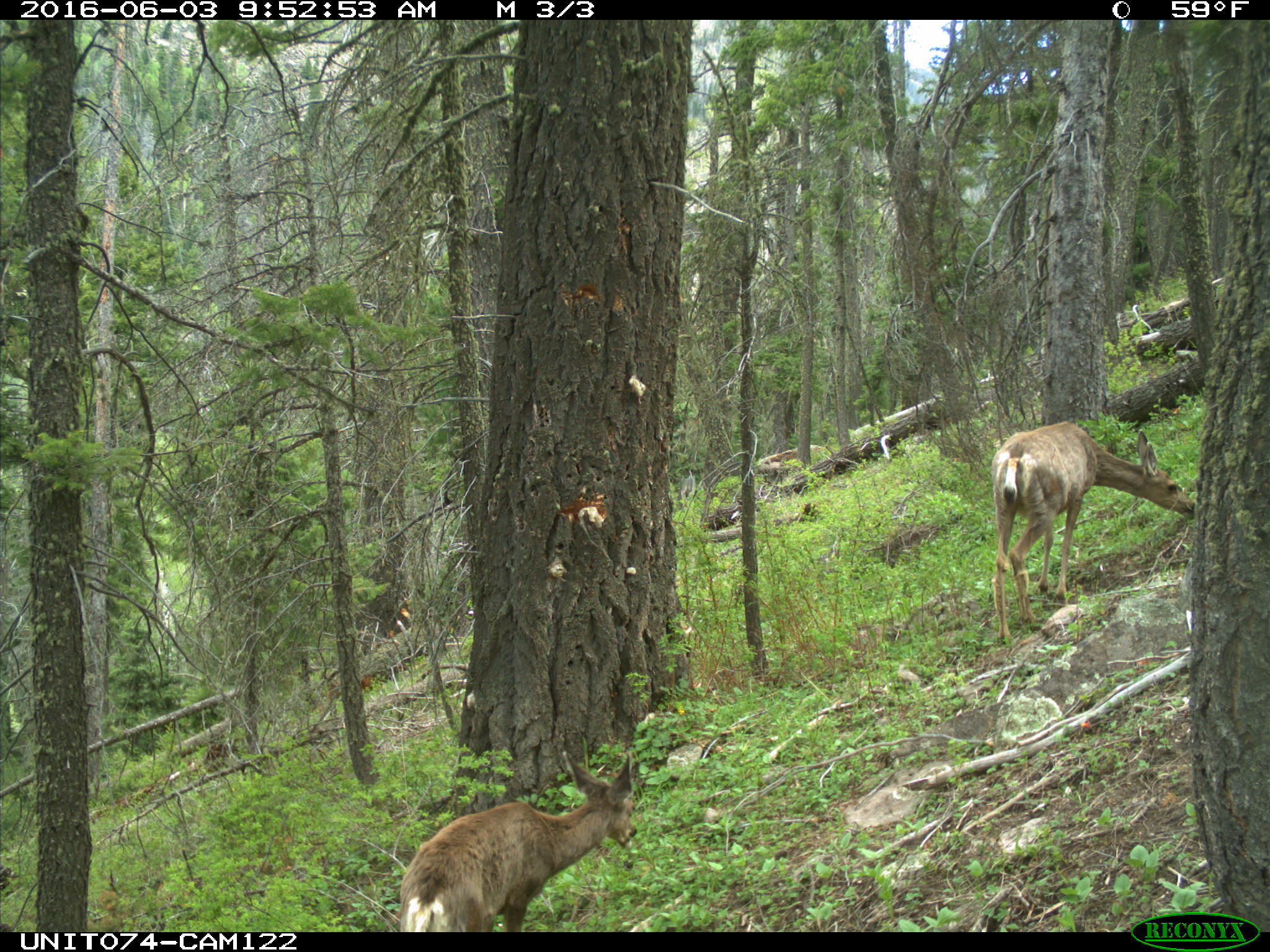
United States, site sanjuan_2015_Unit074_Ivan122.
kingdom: Animalia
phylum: Chordata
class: Mammalia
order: Artiodactyla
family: Cervidae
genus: Odocoileus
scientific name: Odocoileus hemionus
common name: mule deer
Odocoileus hemionus (mule deer).